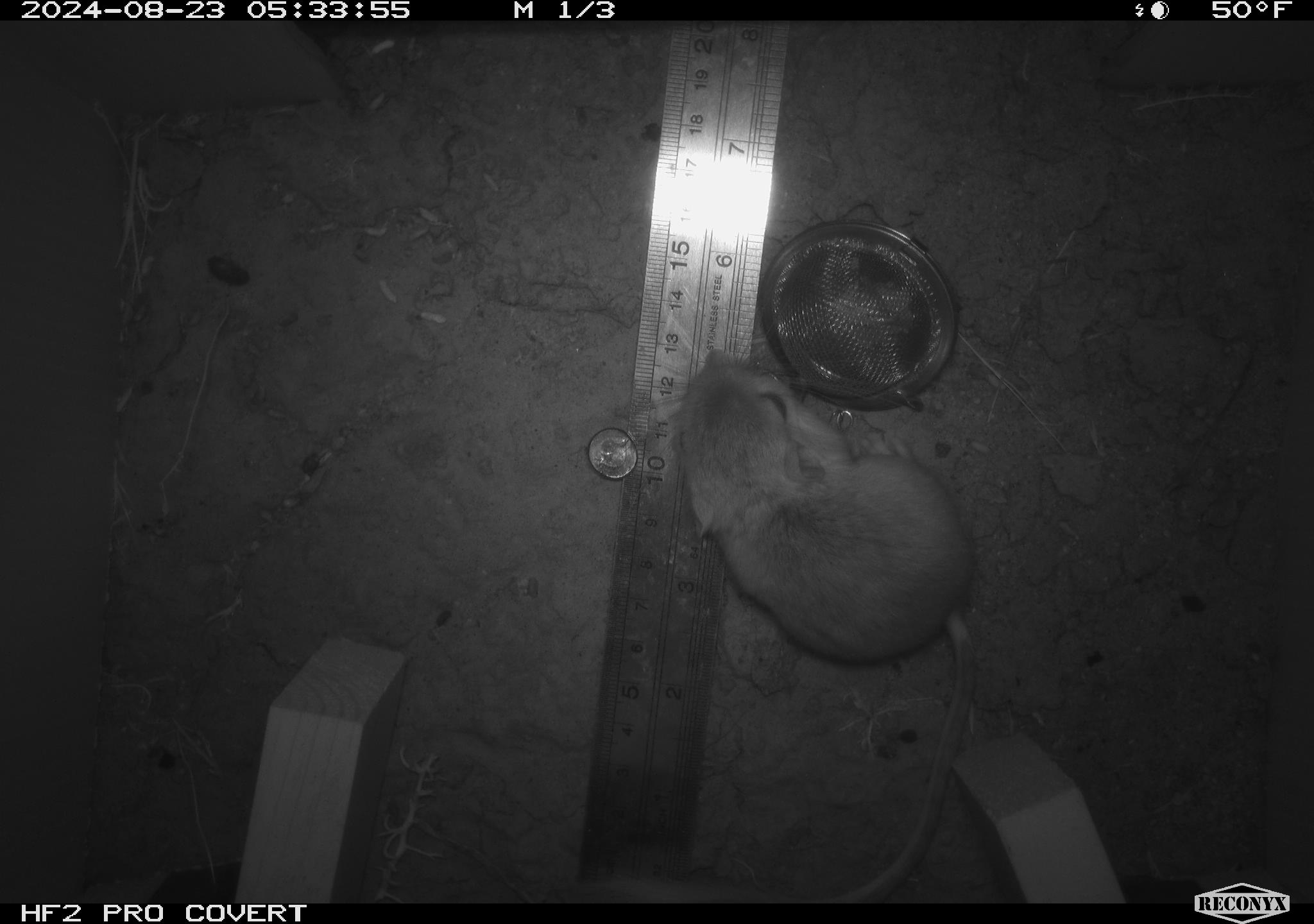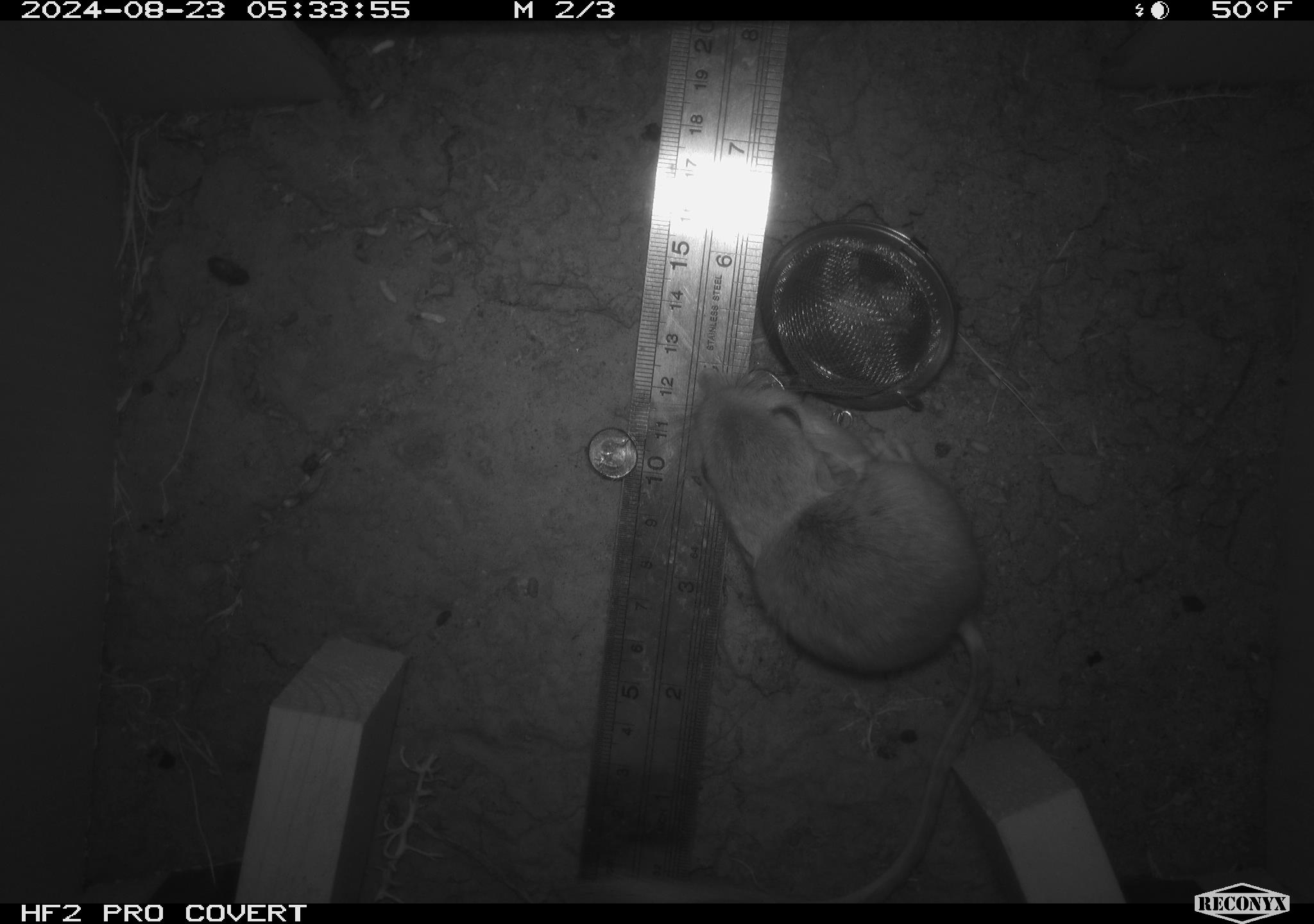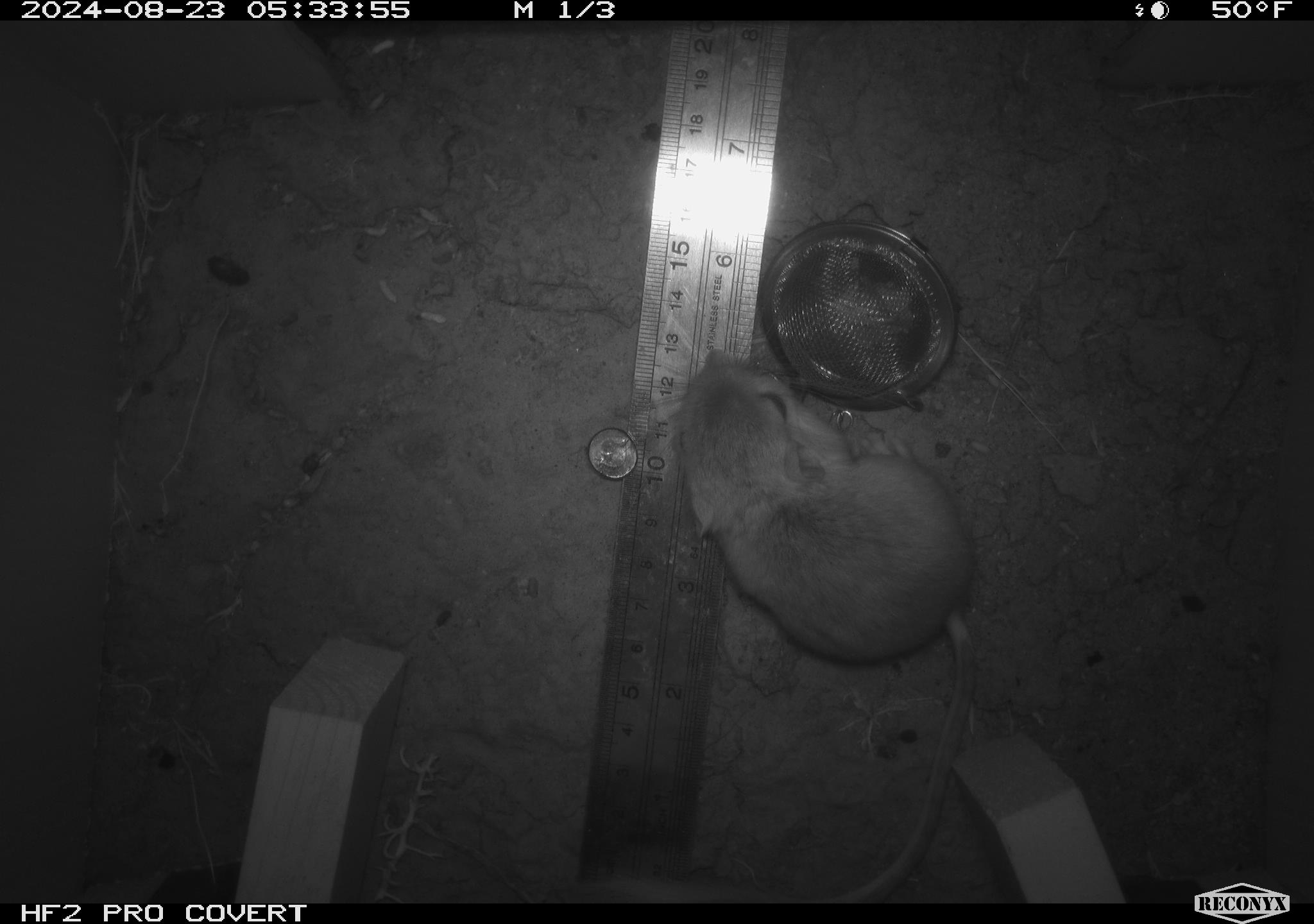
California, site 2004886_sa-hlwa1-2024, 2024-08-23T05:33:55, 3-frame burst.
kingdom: Animalia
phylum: Chordata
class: Mammalia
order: Rodentia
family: Heteromyidae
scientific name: Heteromyidae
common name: kangaroo rats and pocket mice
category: heteromyidae family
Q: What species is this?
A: Heteromyidae family (kangaroo rats and pocket mice) (Heteromyidae).